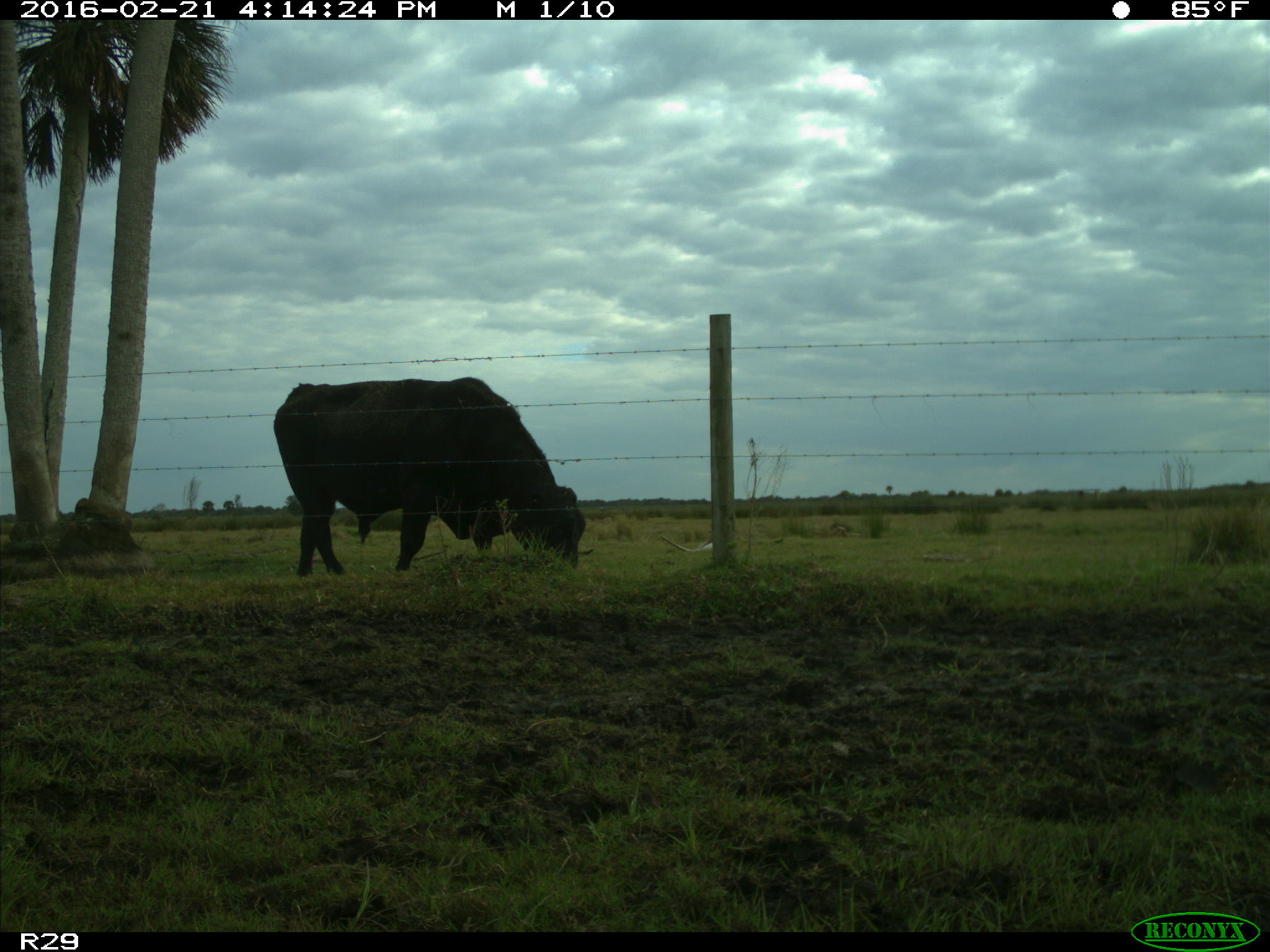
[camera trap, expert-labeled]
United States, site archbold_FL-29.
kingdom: Animalia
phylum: Chordata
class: Mammalia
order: Artiodactyla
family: Bovidae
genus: Bos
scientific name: Bos taurus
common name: domestic cow